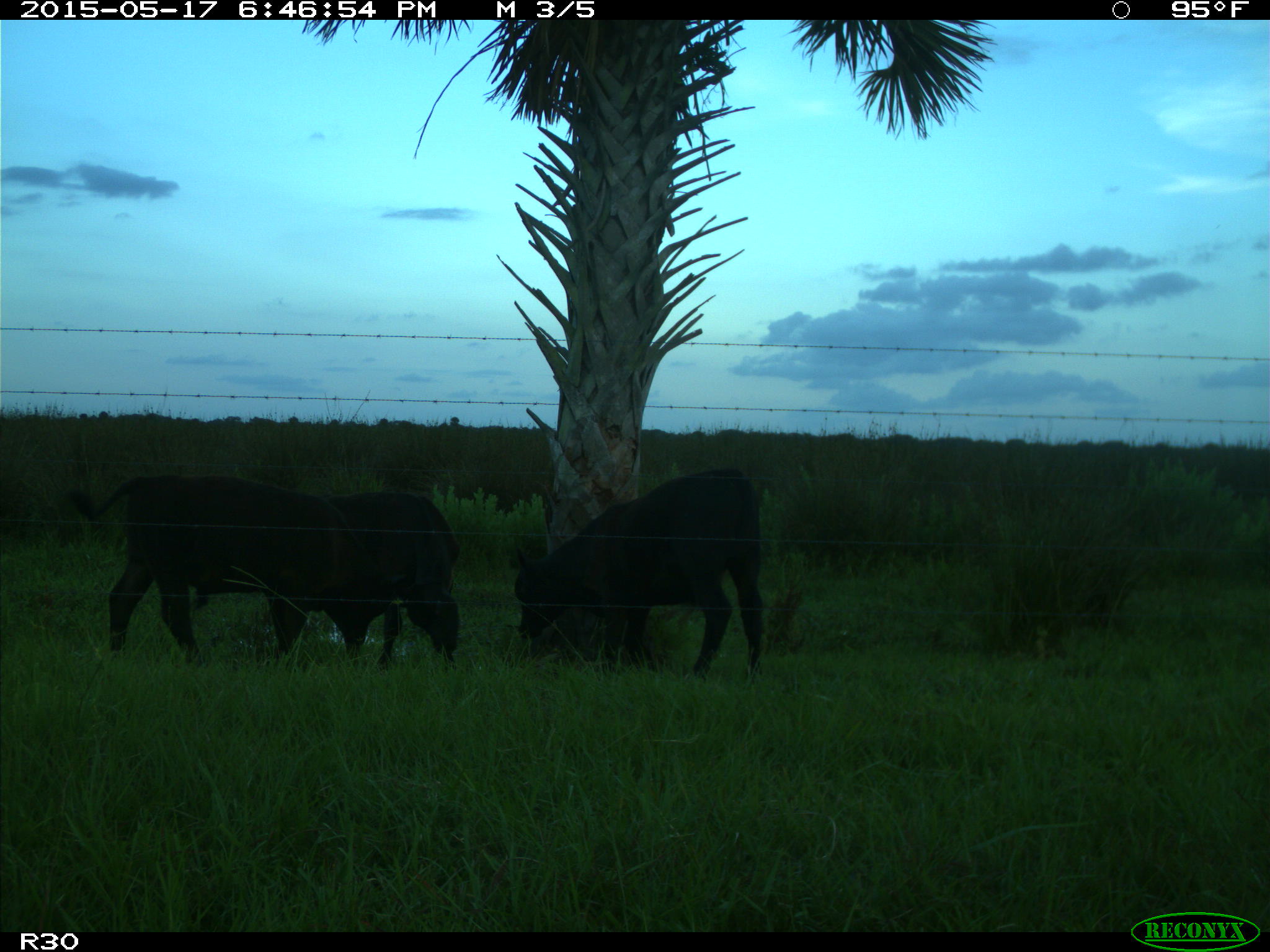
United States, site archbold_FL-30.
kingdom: Animalia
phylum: Chordata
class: Mammalia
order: Artiodactyla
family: Bovidae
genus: Bos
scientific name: Bos taurus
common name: domestic cow